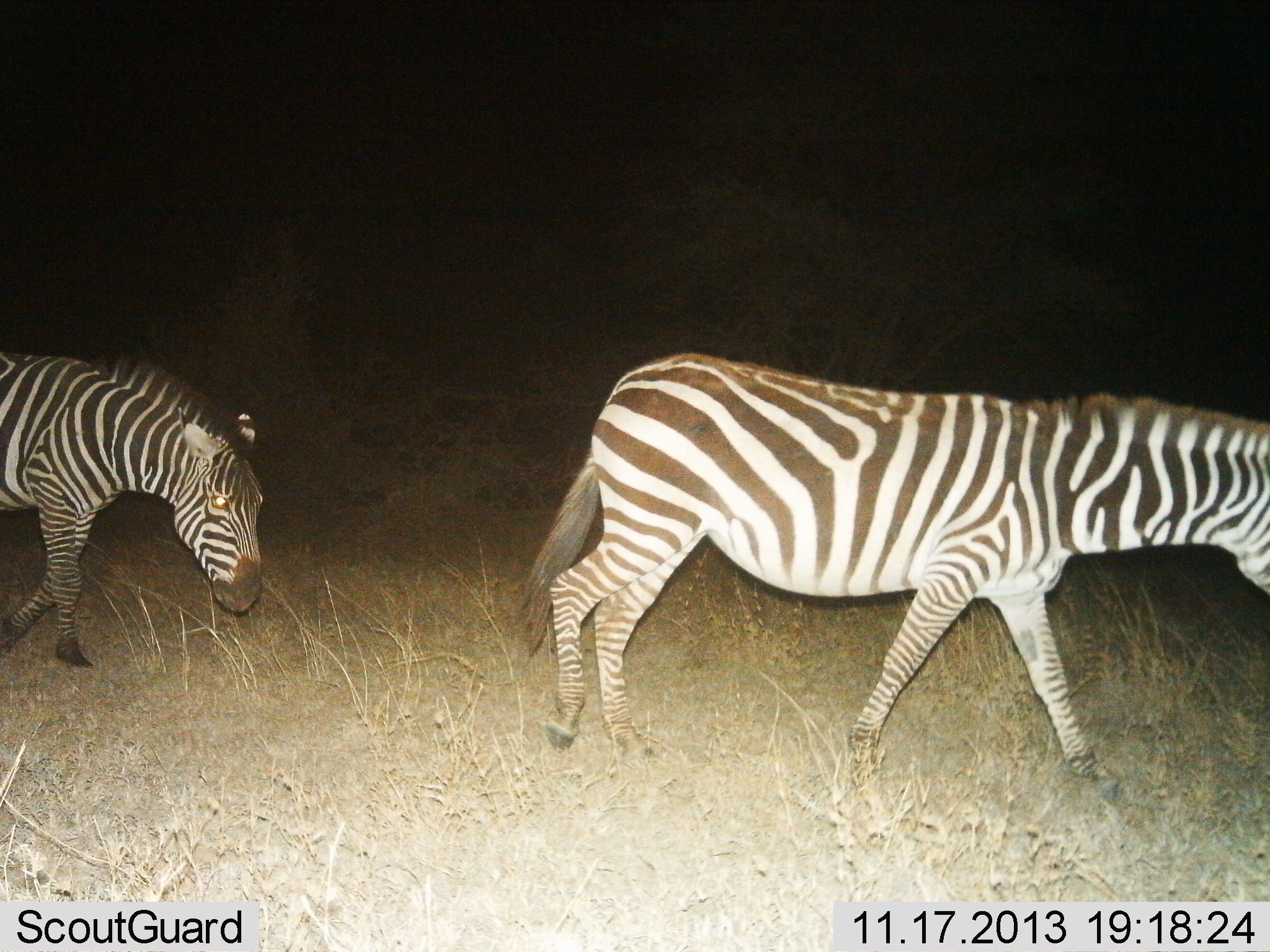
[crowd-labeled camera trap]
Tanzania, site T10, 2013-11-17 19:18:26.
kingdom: Animalia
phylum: Chordata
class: Mammalia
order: Perissodactyla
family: Equidae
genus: Equus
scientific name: Equus quagga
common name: plains zebra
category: zebra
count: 2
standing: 7%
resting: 0%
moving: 97%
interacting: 0%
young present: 0%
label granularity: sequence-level